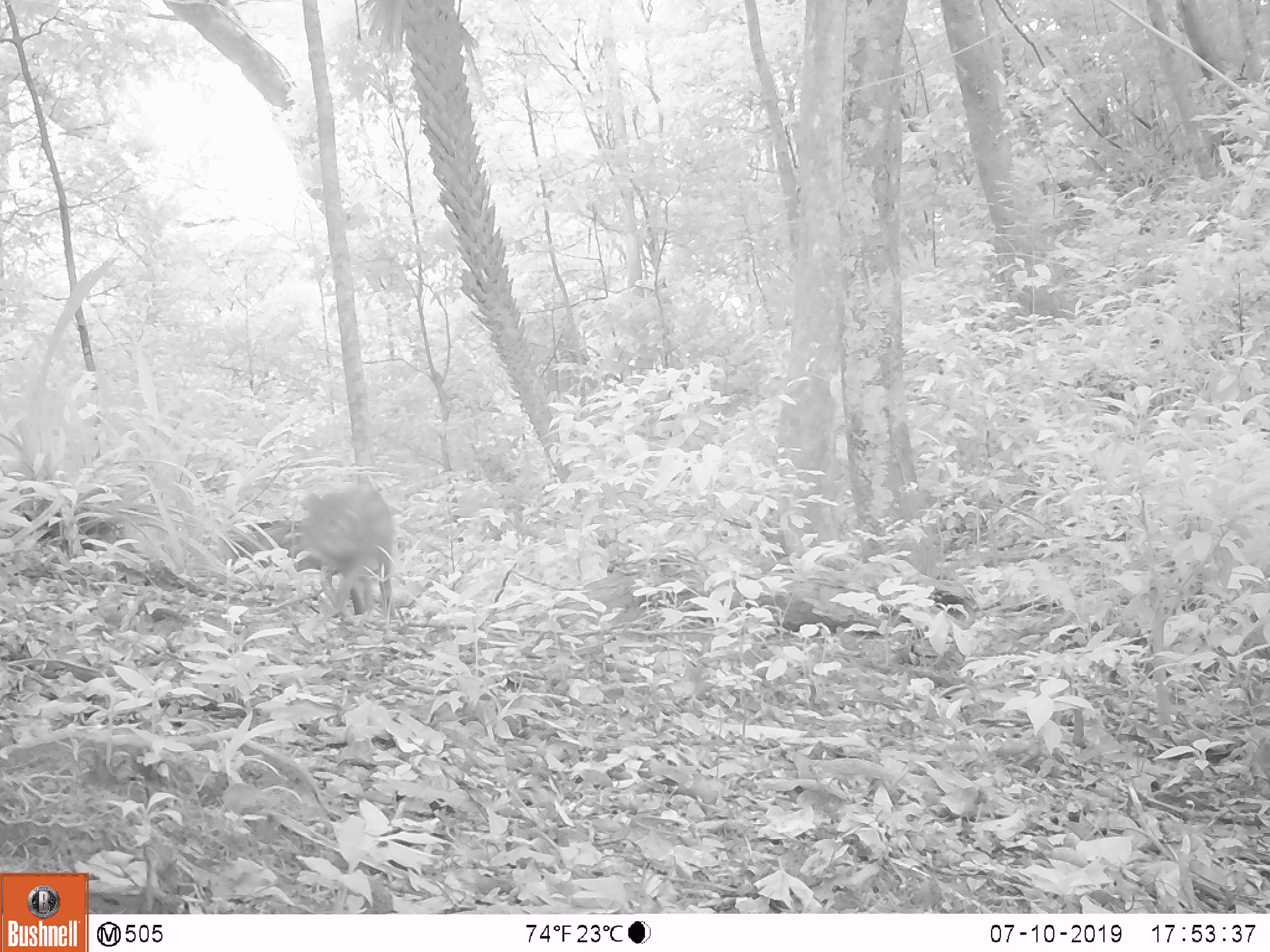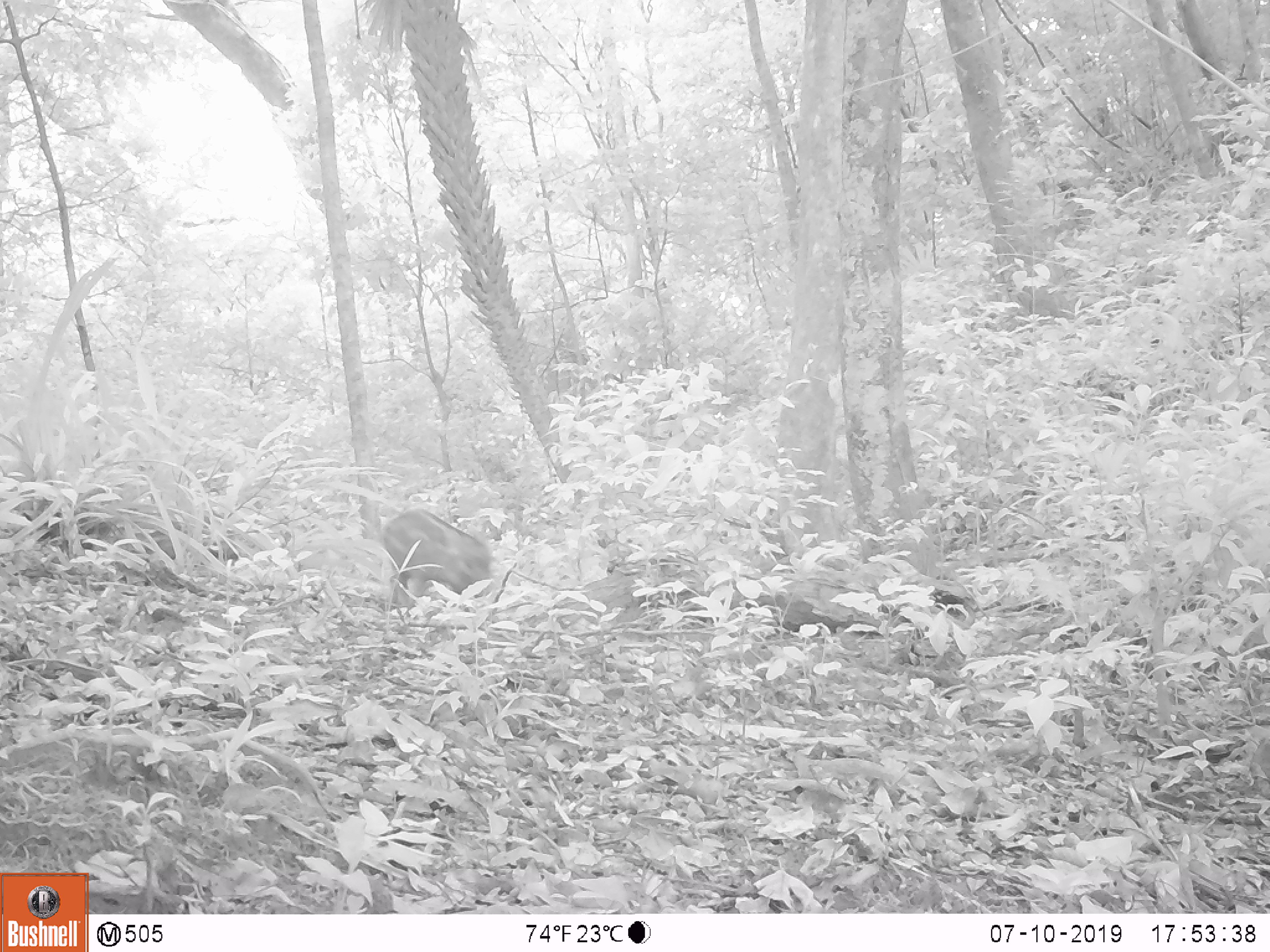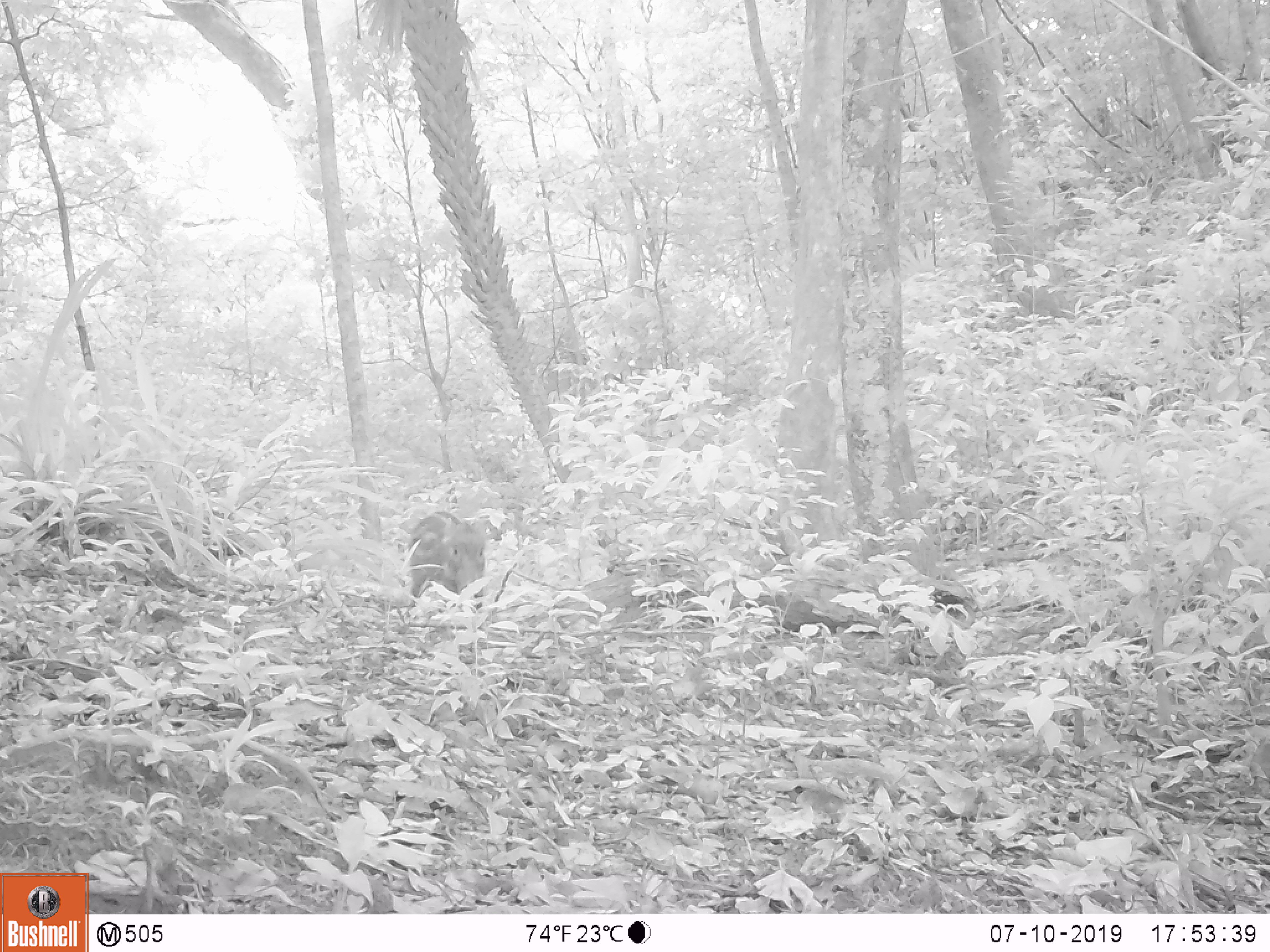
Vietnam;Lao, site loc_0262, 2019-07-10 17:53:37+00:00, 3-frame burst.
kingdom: Animalia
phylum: Chordata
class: Mammalia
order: Artiodactyla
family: Suidae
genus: Sus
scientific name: Sus scrofa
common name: eurasian wild pig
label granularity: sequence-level